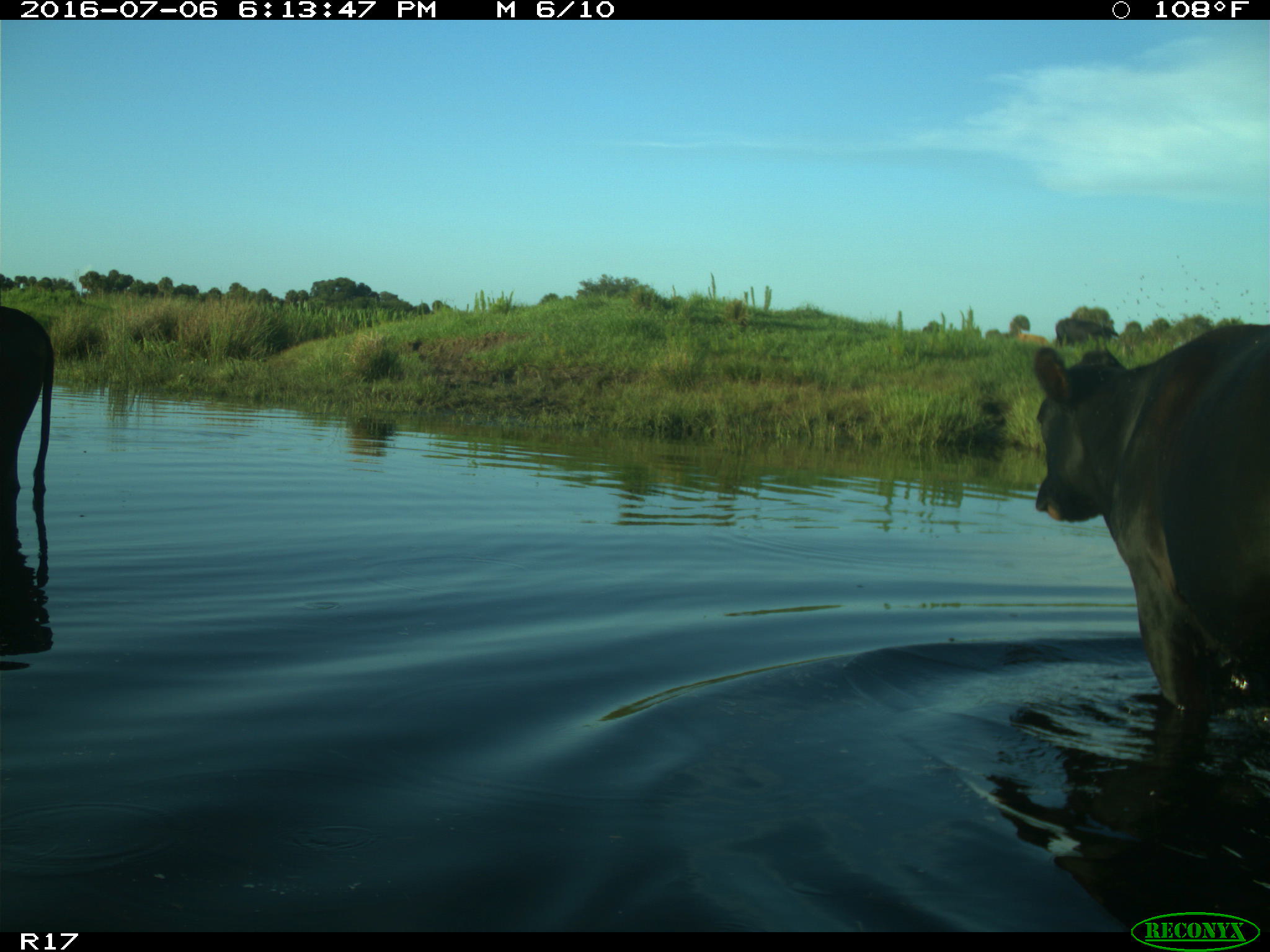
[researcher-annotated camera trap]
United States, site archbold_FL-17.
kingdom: Animalia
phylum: Chordata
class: Mammalia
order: Artiodactyla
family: Bovidae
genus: Bos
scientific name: Bos taurus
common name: domestic cow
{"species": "Bos taurus (domestic cow)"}